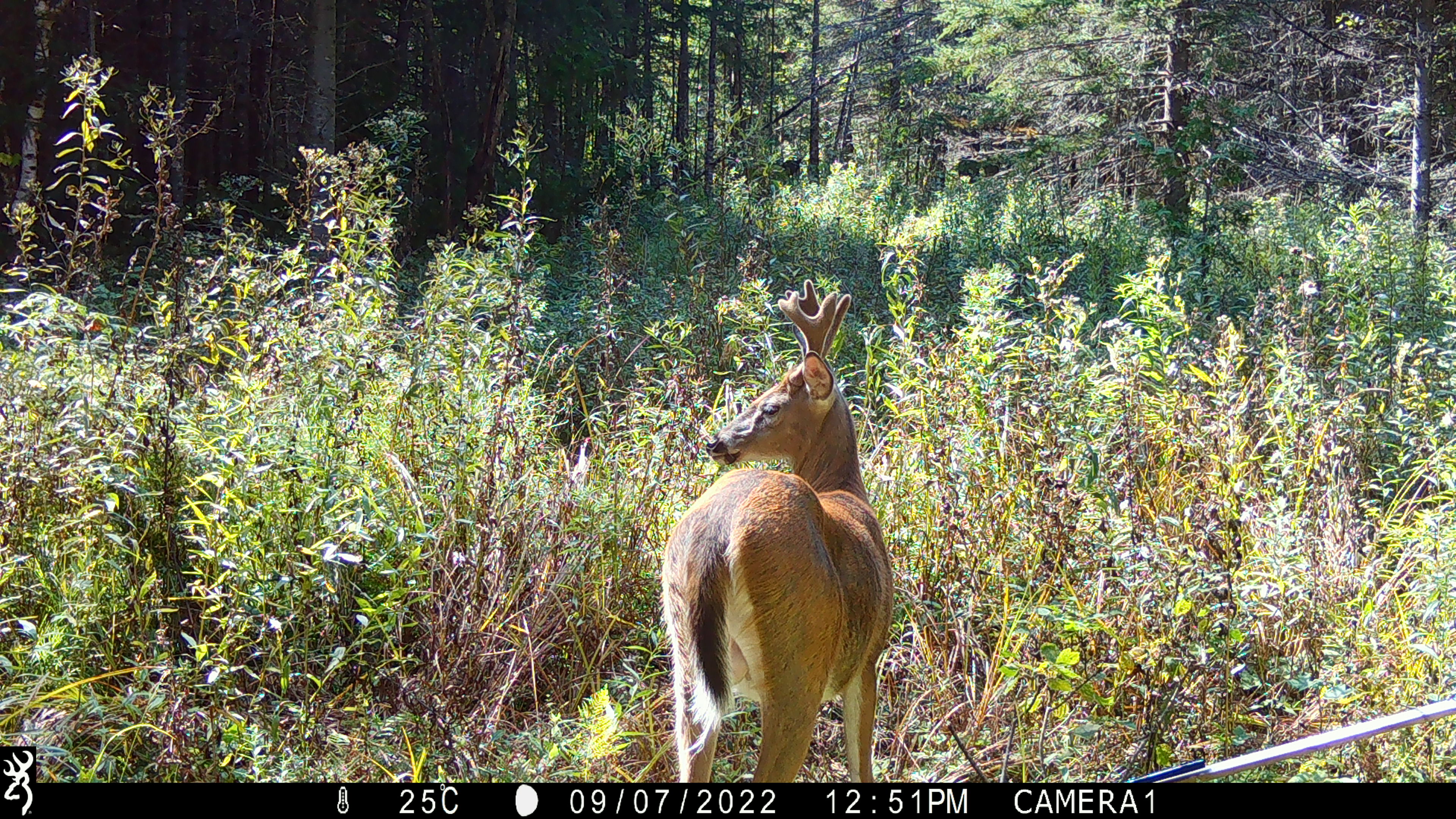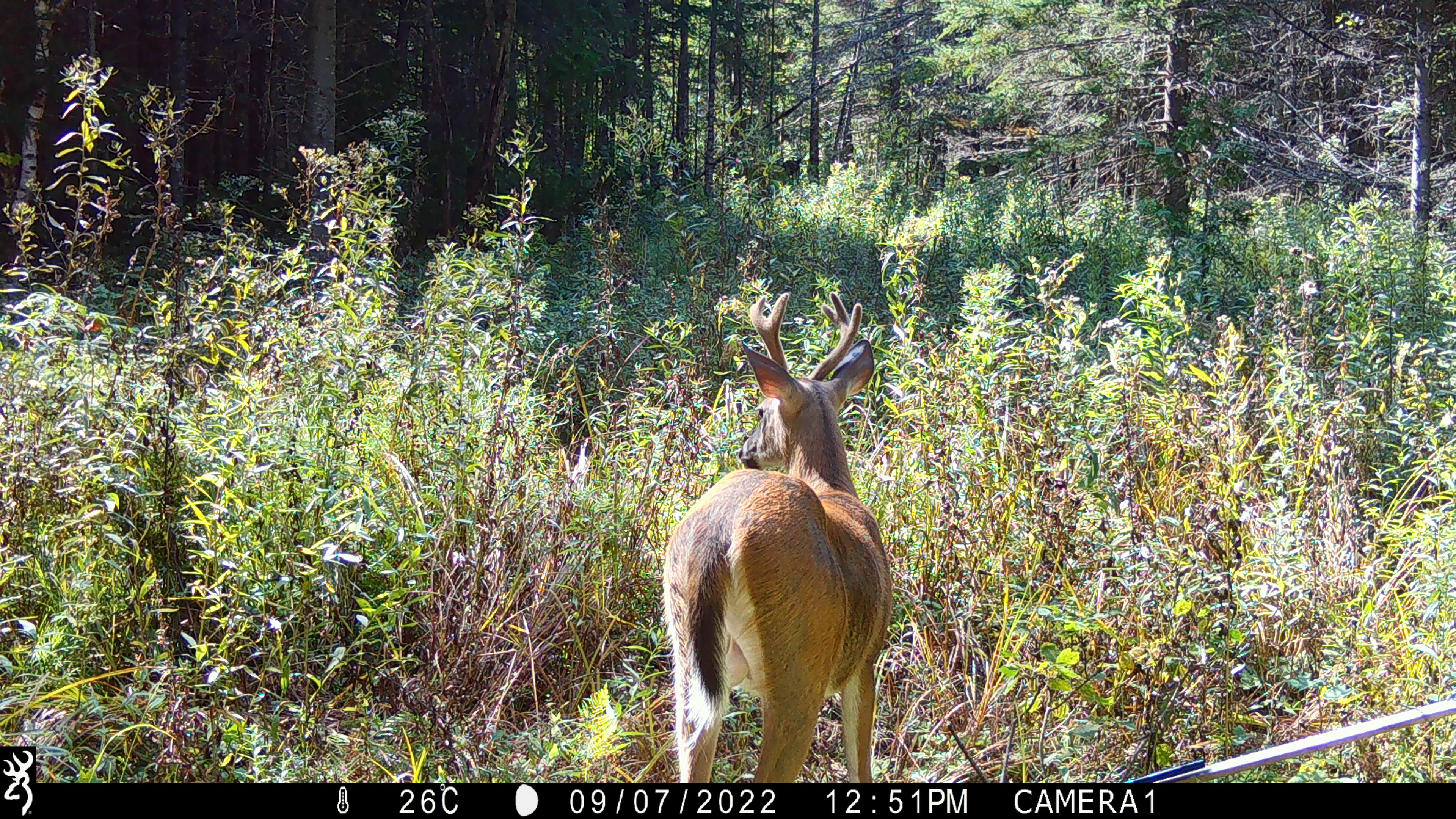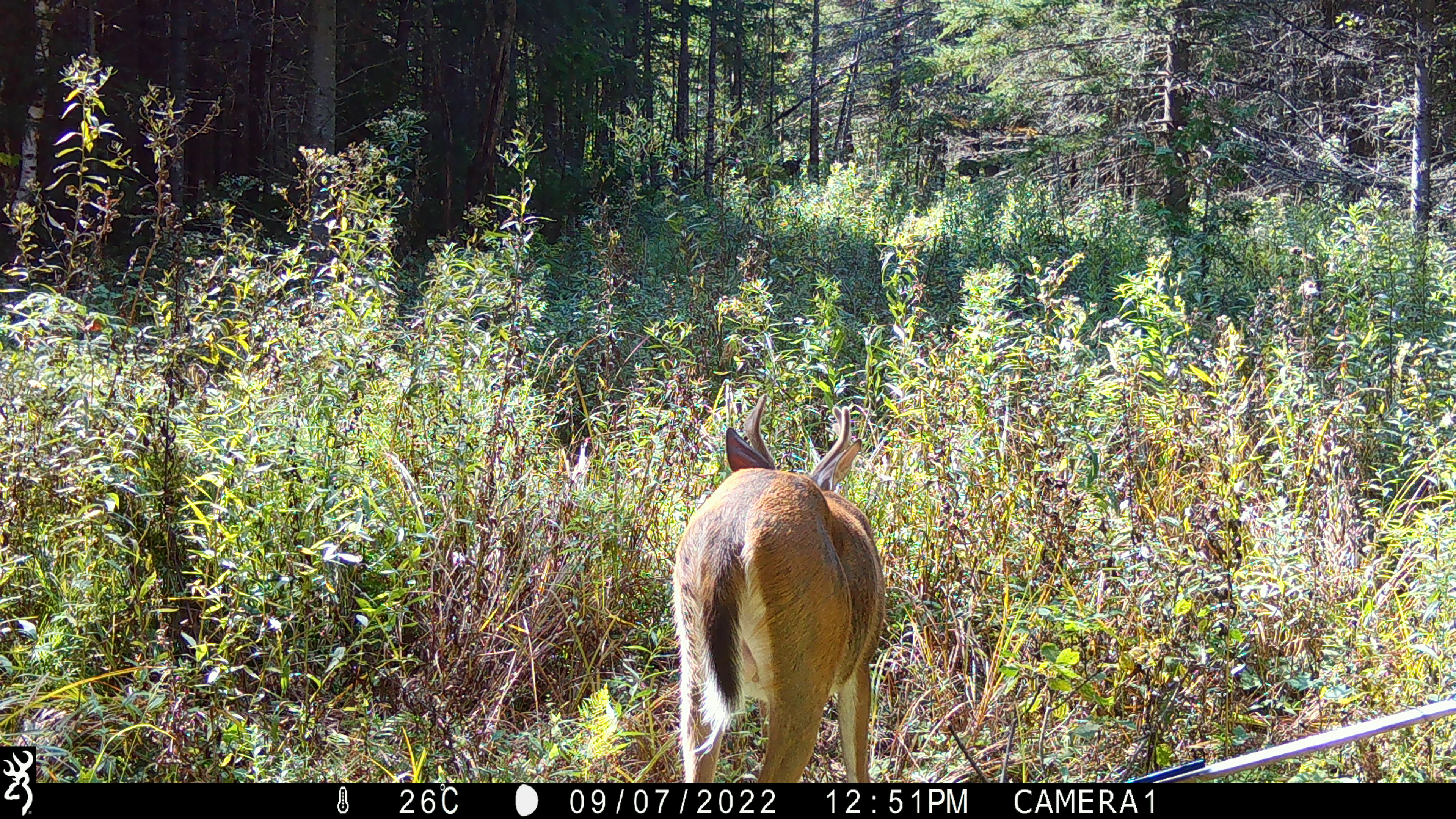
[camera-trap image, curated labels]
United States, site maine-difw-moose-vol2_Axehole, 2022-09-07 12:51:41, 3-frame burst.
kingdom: Animalia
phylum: Chordata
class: Mammalia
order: Artiodactyla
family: Cervidae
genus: Odocoileus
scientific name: Odocoileus virginianus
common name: white-tailed deer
White-tailed deer (Odocoileus virginianus).